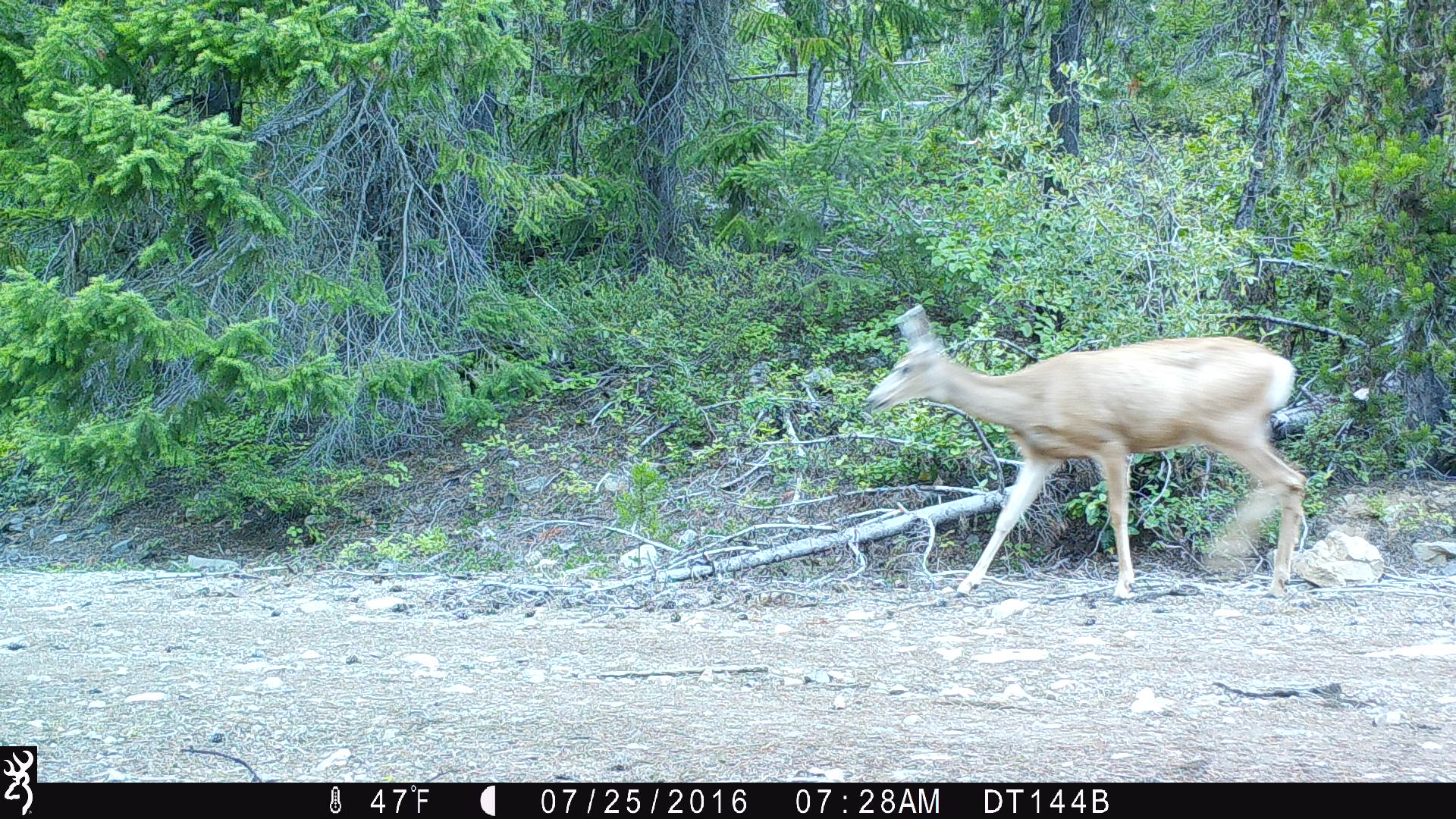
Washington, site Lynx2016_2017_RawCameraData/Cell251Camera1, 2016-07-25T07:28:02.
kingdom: Animalia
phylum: Chordata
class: Mammalia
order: Artiodactyla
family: Cervidae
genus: Odocoileus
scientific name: Odocoileus hemionus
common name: mule deer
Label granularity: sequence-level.